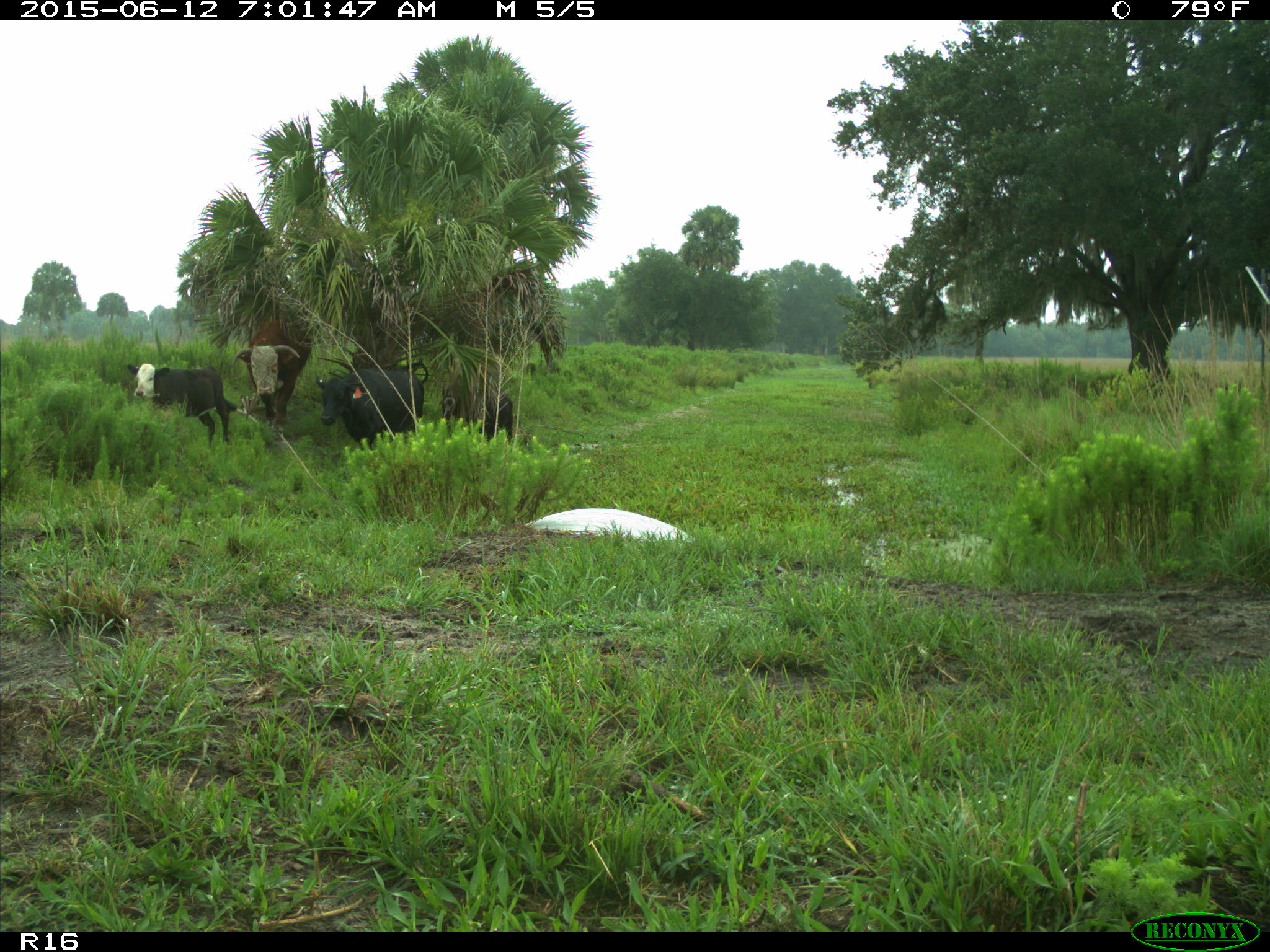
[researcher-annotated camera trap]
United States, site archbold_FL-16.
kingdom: Animalia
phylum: Chordata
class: Mammalia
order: Artiodactyla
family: Bovidae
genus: Bos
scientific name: Bos taurus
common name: domestic cow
Bos taurus (domestic cow).